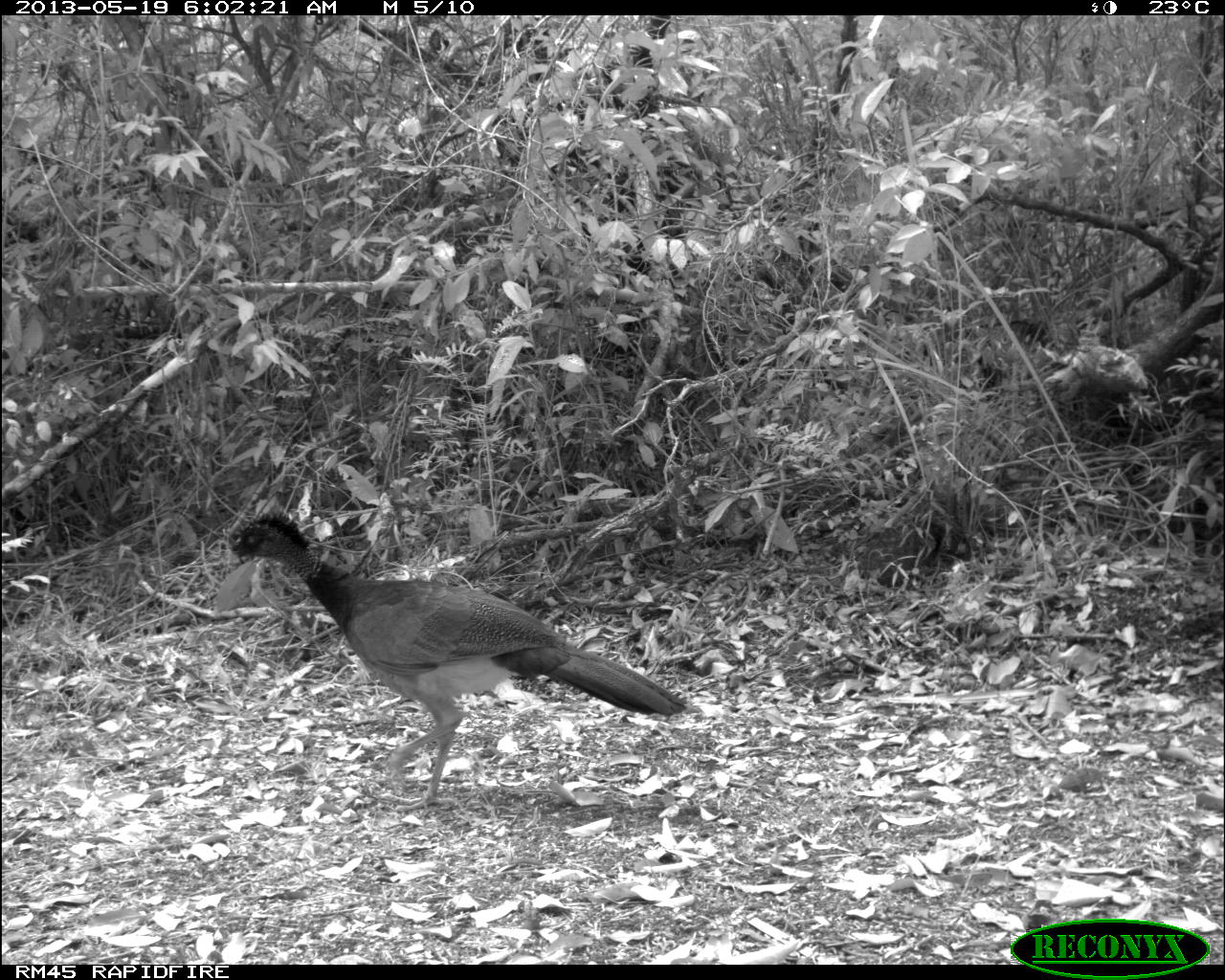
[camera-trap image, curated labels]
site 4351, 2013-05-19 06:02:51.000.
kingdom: Animalia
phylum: Chordata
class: Aves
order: Galliformes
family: Cracidae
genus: Crax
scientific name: Crax rubra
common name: great curassow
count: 1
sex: female